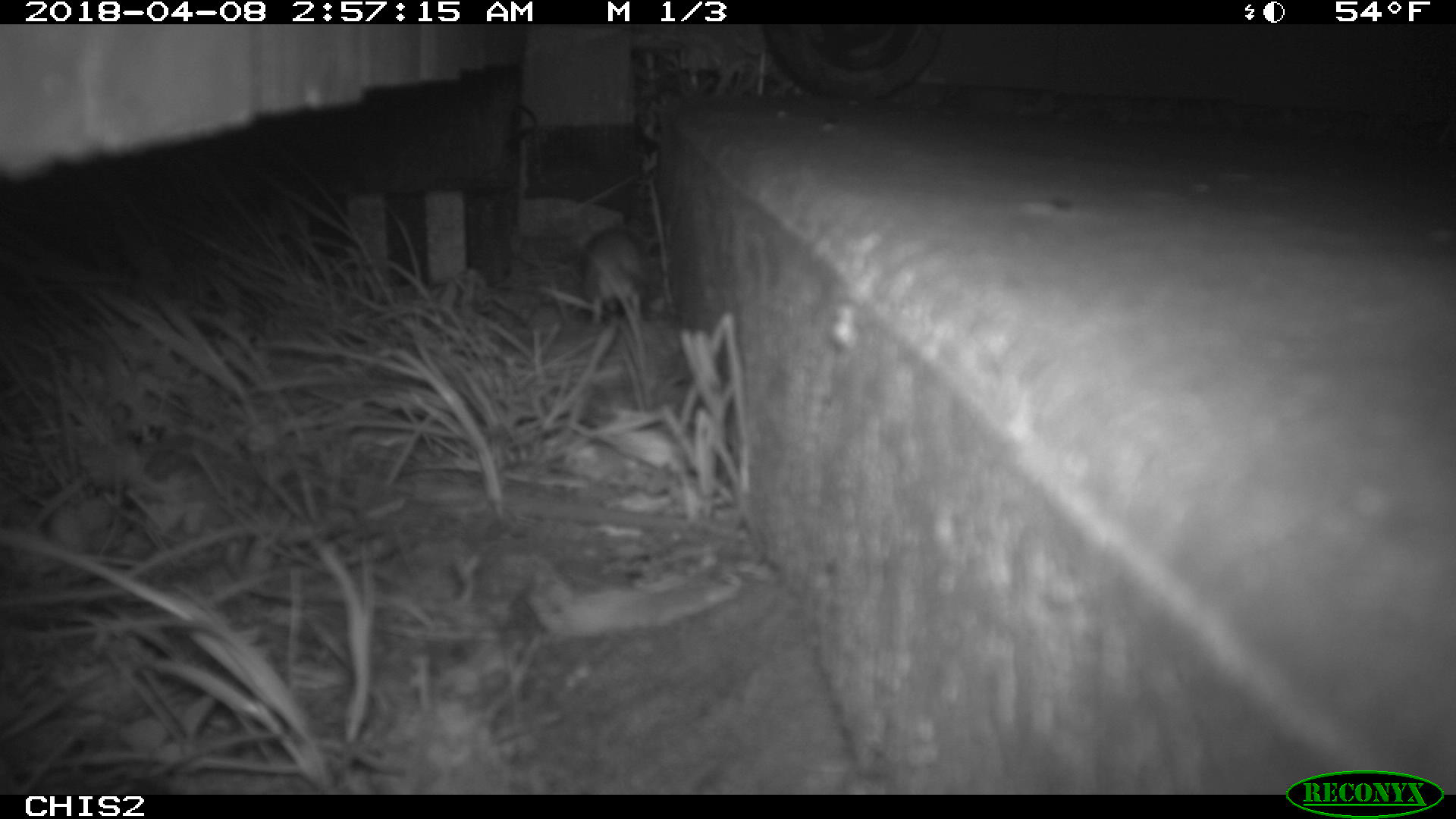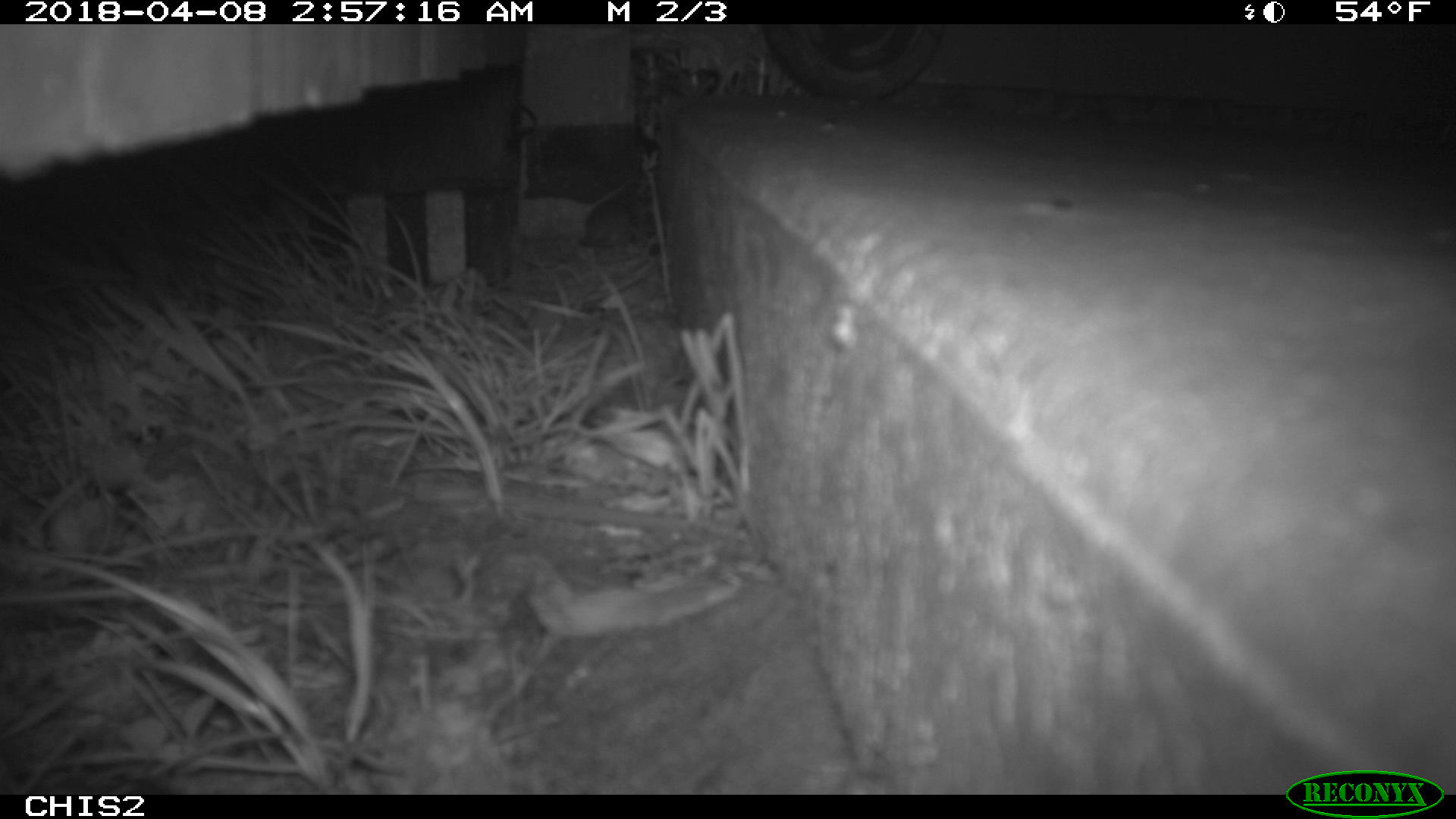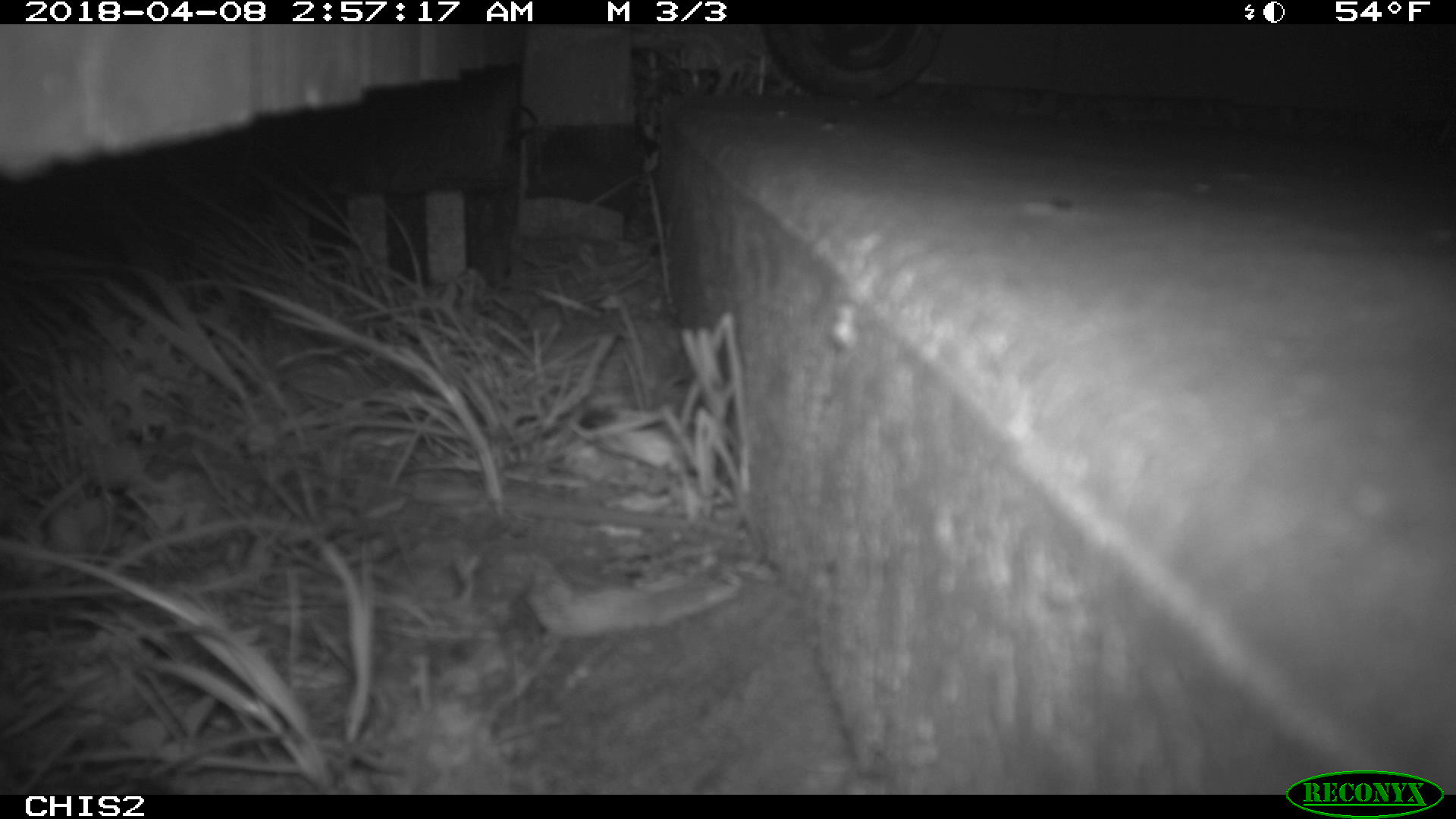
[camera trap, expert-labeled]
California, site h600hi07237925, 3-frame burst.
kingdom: Animalia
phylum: Chordata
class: Mammalia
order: Rodentia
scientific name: Rodentia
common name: rodent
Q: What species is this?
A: Rodent (Rodentia).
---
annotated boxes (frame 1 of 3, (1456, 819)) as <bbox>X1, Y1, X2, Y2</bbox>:
rodent: <bbox>581, 229, 652, 325</bbox>